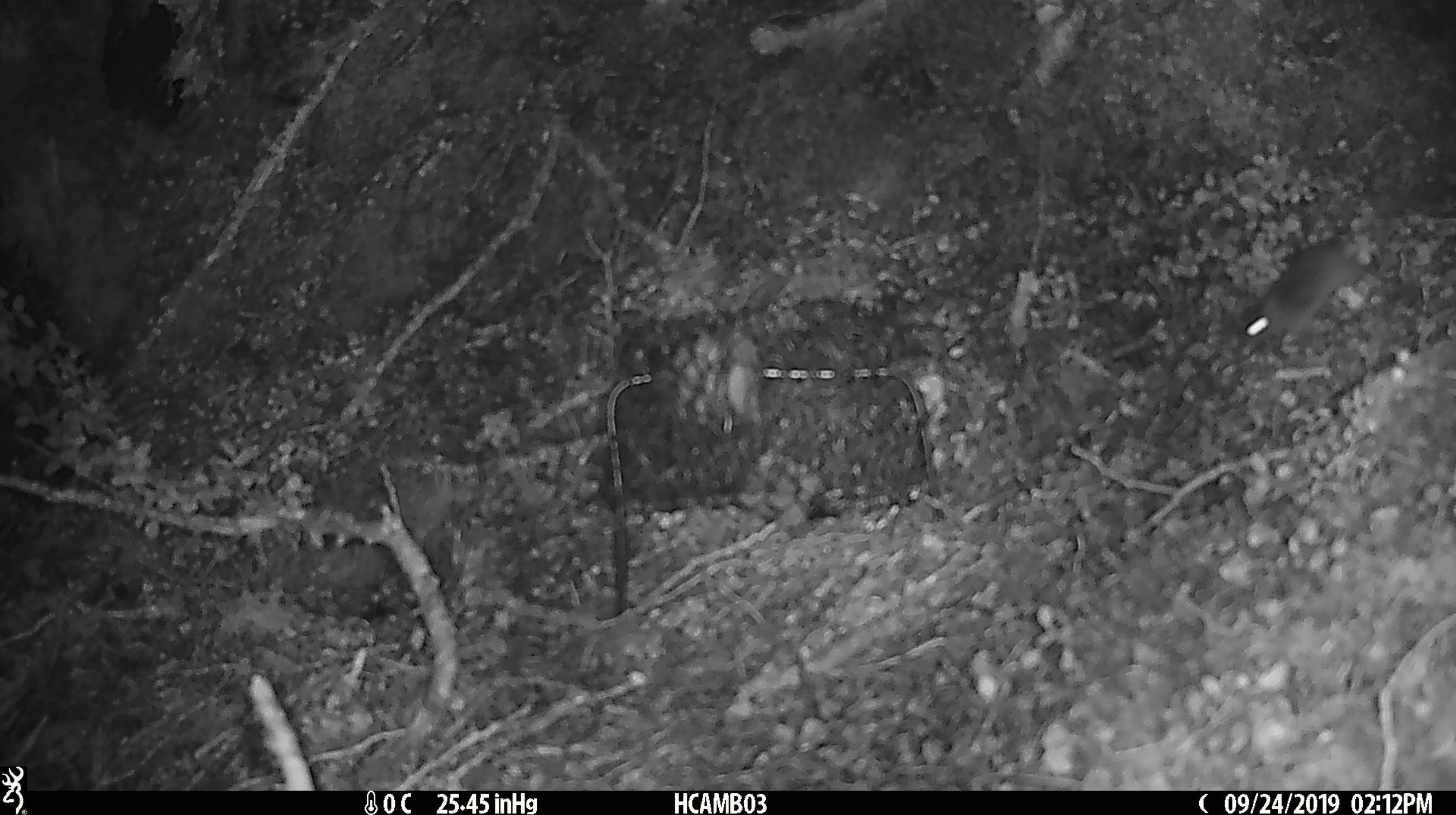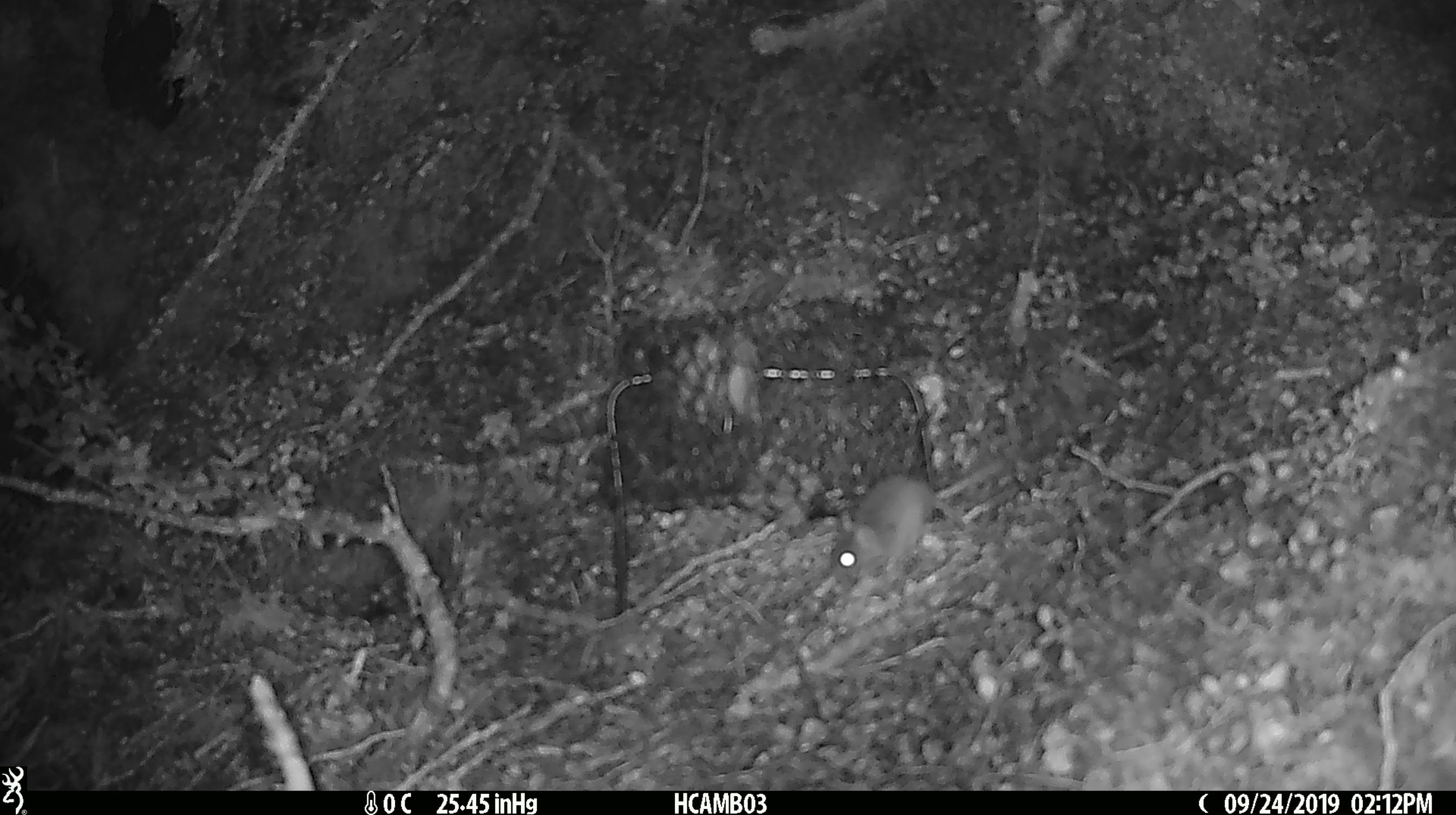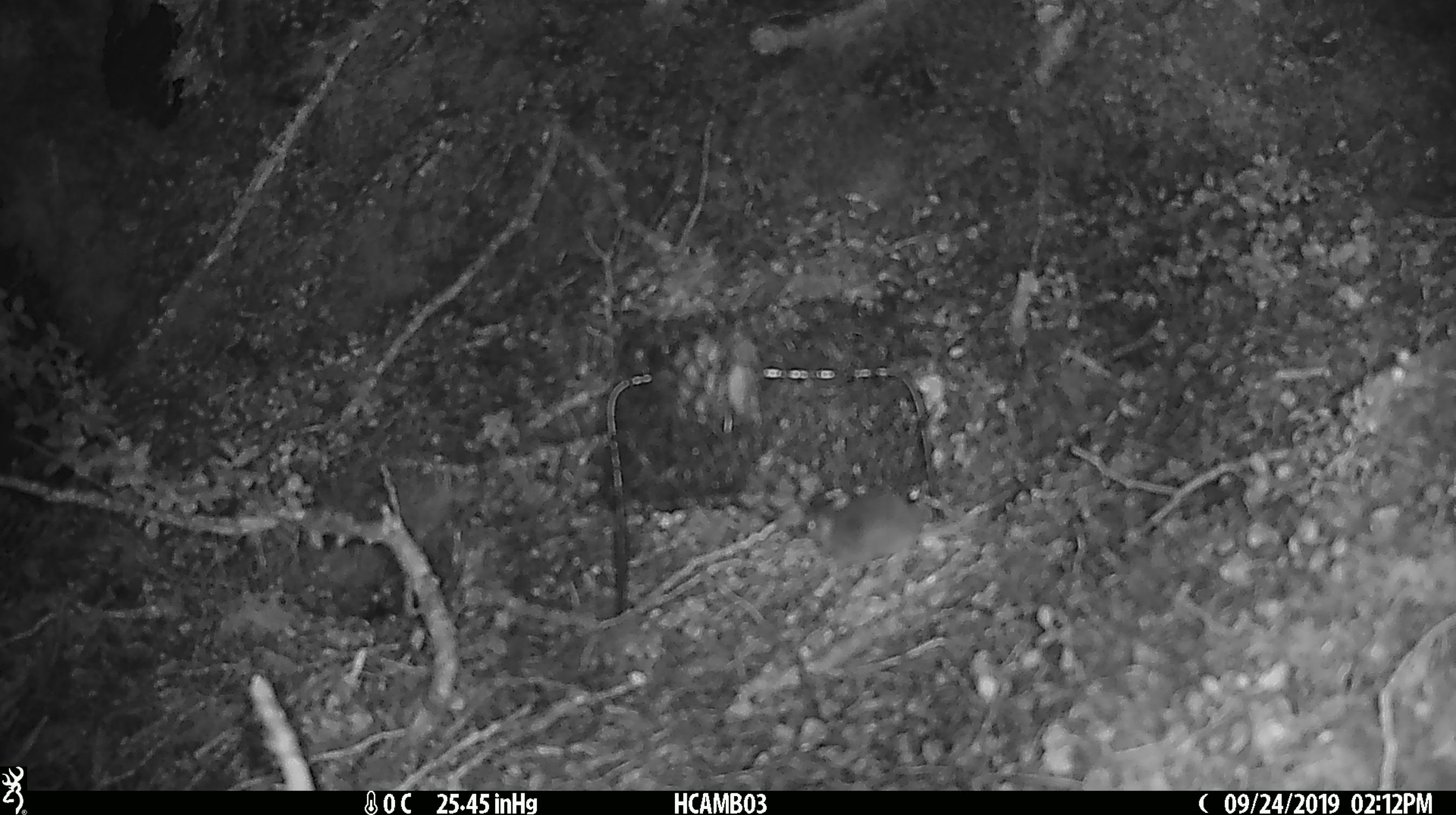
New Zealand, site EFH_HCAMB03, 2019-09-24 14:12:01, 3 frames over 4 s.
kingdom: Animalia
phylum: Chordata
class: Mammalia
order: Rodentia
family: Muridae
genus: Mus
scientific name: Mus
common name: mouse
Mouse (Mus).